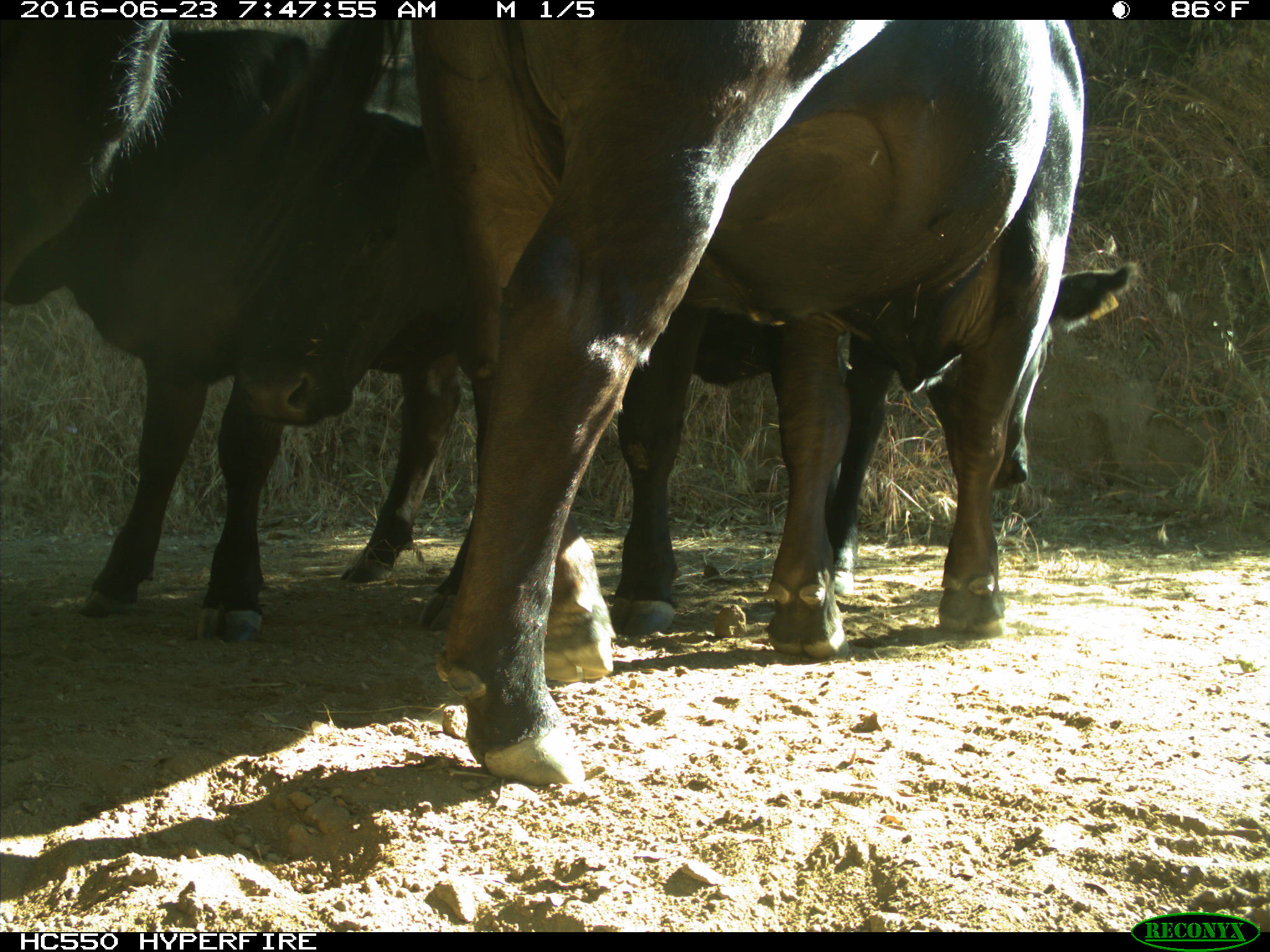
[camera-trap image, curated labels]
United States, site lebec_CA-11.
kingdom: Animalia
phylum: Chordata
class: Mammalia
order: Artiodactyla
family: Bovidae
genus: Bos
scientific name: Bos taurus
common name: domestic cow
Bos taurus (domestic cow).